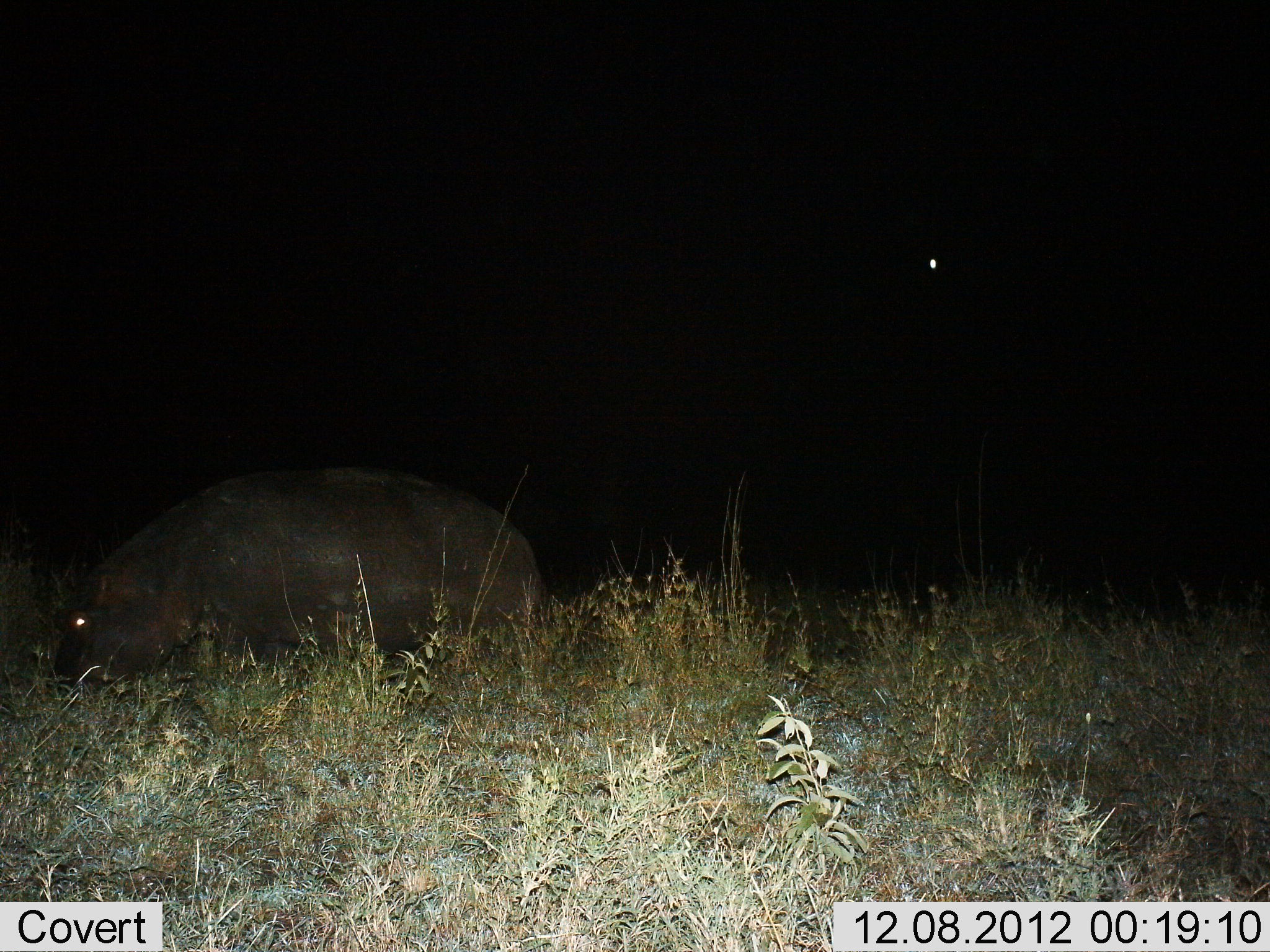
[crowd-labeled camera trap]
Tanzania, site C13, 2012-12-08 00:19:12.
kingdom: Animalia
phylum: Chordata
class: Mammalia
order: Artiodactyla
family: Hippopotamidae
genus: Hippopotamus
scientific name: Hippopotamus amphibius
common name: hippopotamus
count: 1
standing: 30%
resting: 0%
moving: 40%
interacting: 0%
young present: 0%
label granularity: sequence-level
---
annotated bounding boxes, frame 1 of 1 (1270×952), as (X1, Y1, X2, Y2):
animal: (52, 466, 550, 698)